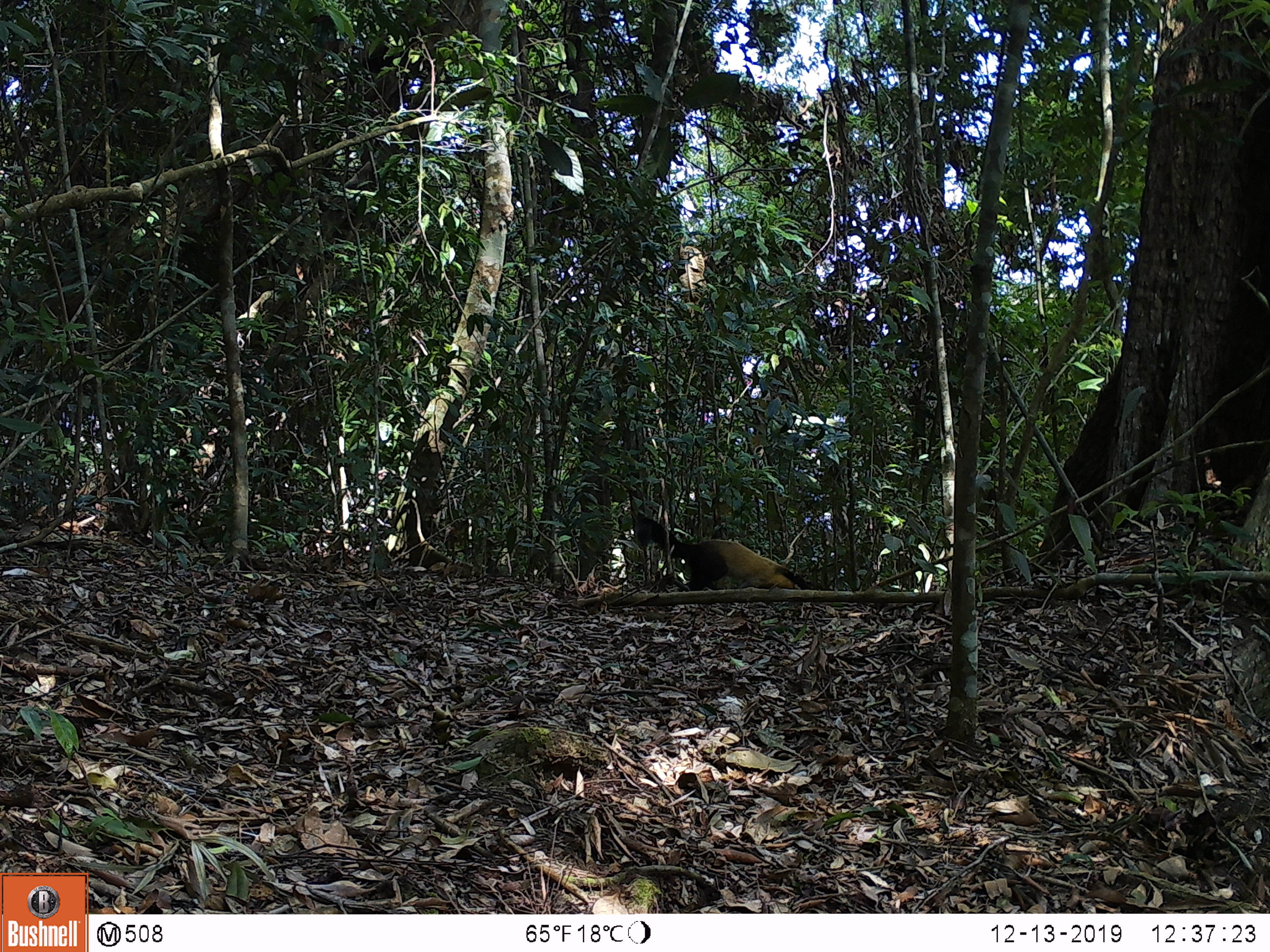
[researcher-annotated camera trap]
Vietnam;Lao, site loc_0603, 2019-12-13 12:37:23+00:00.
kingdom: Animalia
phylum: Chordata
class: Mammalia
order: Carnivora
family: Mustelidae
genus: Martes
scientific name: Martes flavigula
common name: yellow-throated marten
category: yellow throated marten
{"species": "yellow throated marten (yellow-throated marten) (Martes flavigula)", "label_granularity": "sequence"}